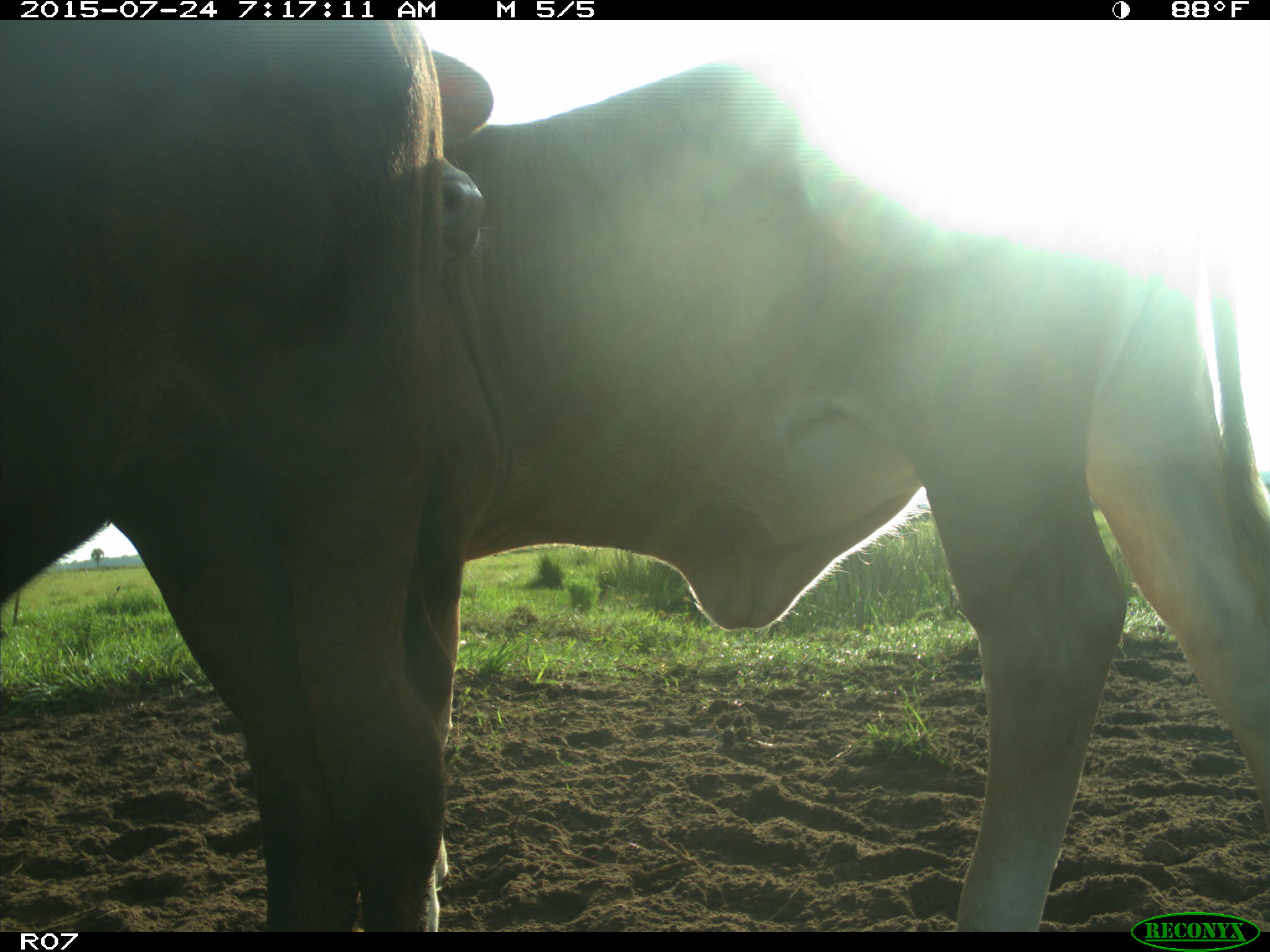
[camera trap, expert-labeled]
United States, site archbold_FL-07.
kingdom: Animalia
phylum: Chordata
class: Mammalia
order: Artiodactyla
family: Bovidae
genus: Bos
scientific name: Bos taurus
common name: domestic cow